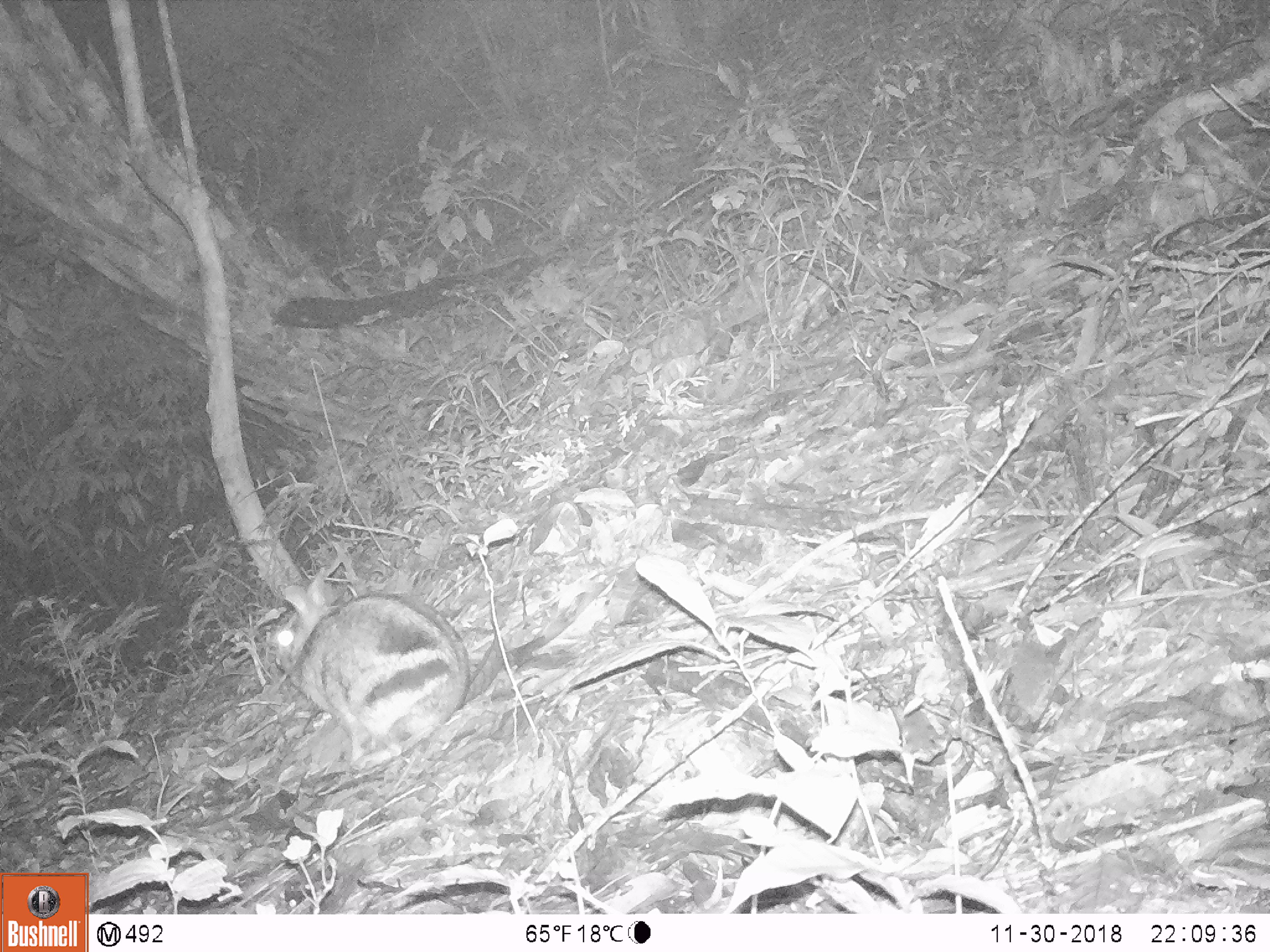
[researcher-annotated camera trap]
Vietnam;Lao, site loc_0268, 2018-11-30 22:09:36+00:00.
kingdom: Animalia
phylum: Chordata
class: Mammalia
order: Lagomorpha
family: Leporidae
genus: Nesolagus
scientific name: Nesolagus timminsi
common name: annamite striped rabbit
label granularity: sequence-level